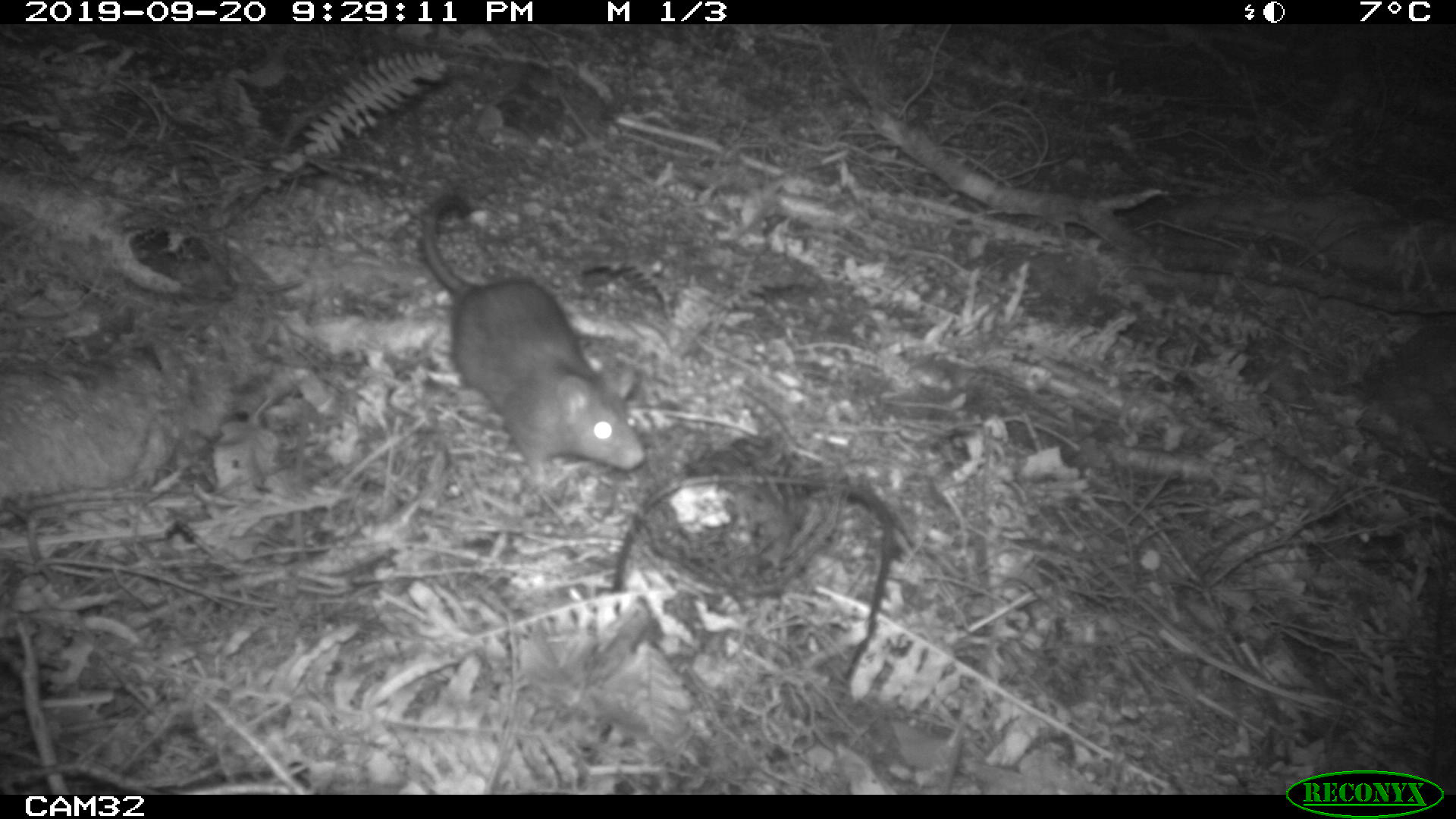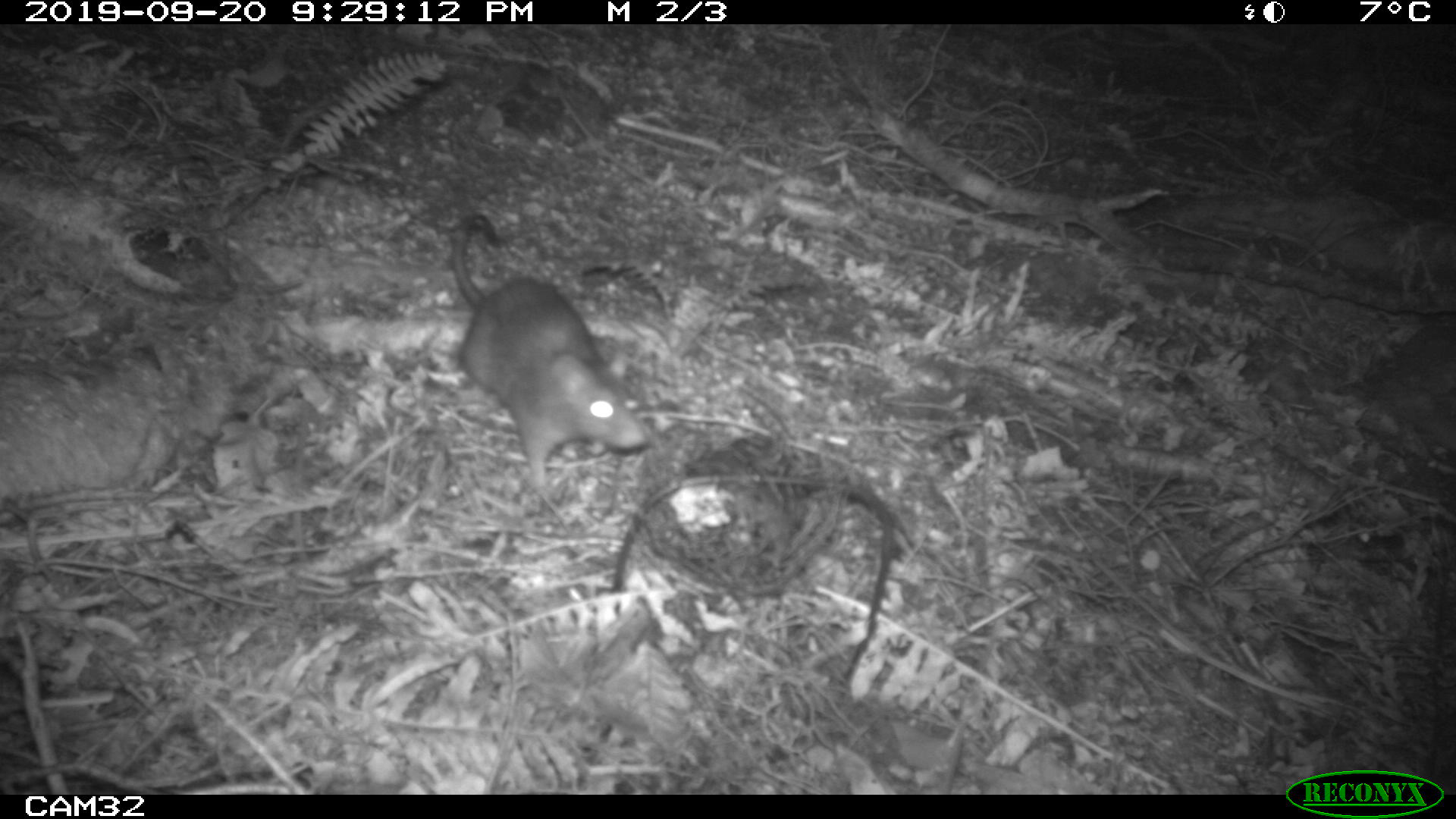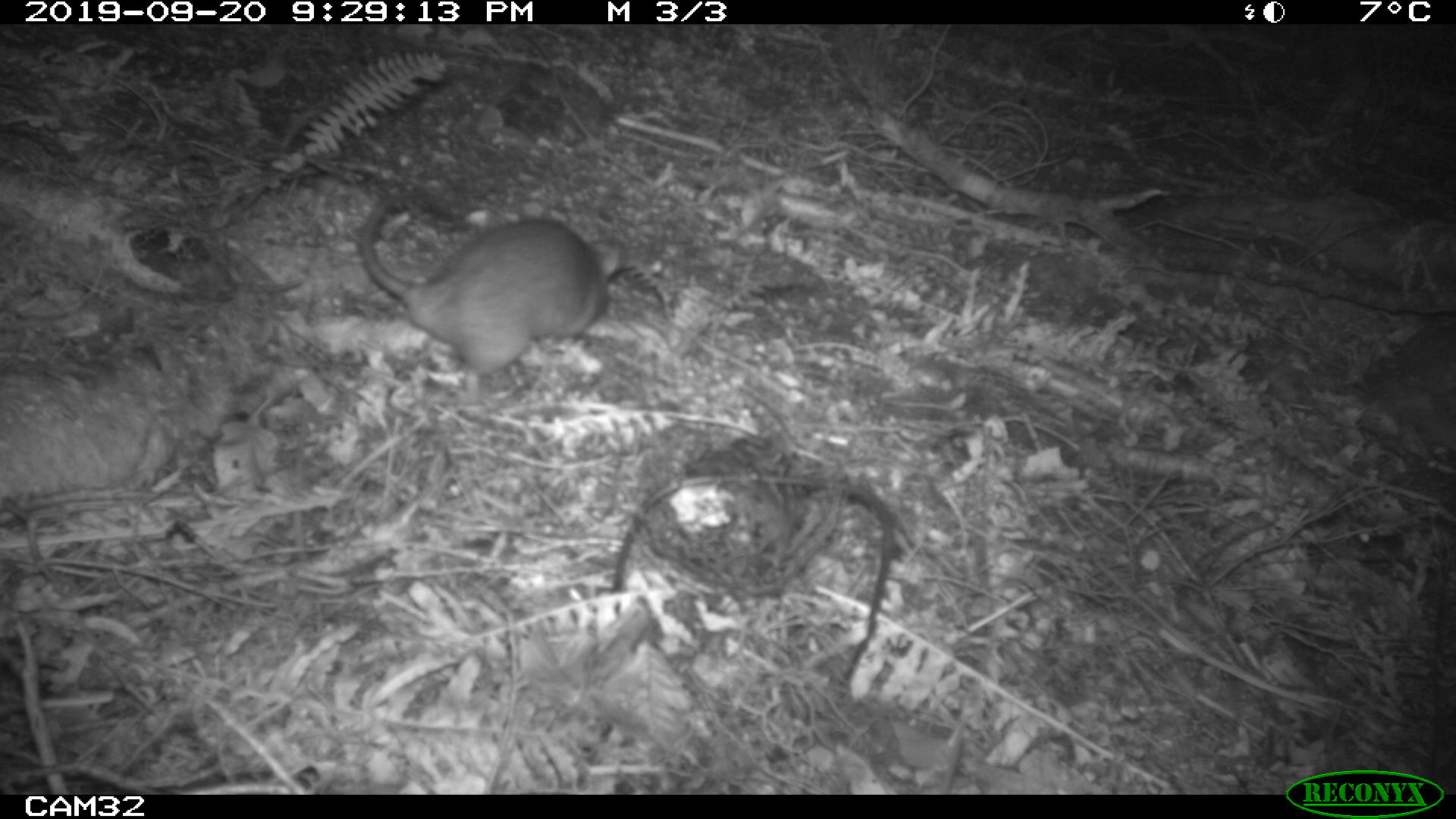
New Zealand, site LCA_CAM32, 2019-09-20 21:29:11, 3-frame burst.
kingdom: Animalia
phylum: Chordata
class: Mammalia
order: Rodentia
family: Muridae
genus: Rattus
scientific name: Rattus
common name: rat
Rat (Rattus).